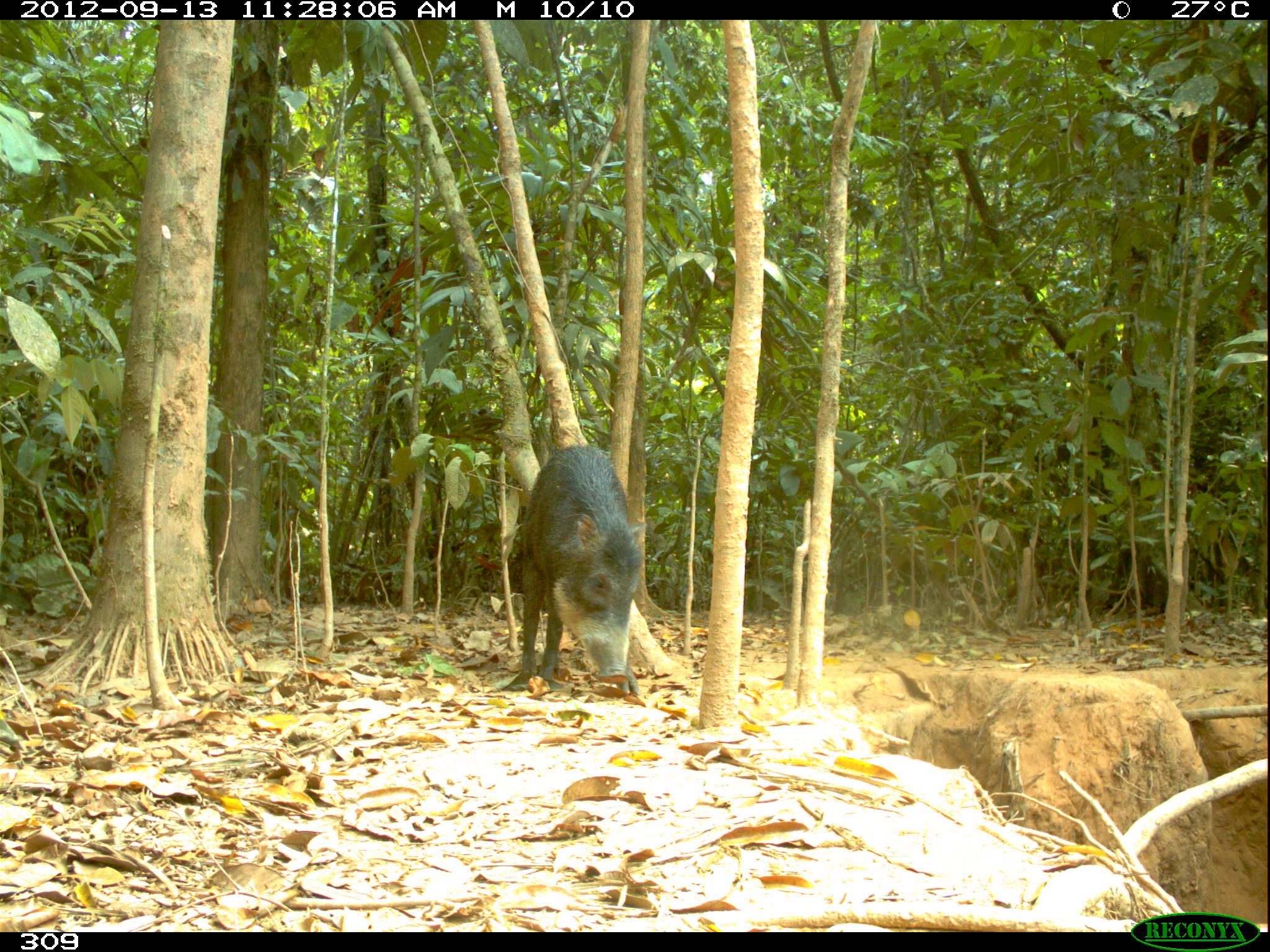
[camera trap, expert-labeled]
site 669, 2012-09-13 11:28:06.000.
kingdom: Animalia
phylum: Chordata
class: Mammalia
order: Artiodactyla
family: Tayassuidae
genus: Tayassu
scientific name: Tayassu pecari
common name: white-lipped peccary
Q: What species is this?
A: Tayassu pecari (white-lipped peccary).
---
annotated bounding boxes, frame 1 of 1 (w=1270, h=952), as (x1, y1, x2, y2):
tayassu pecari: (507, 445, 648, 693)